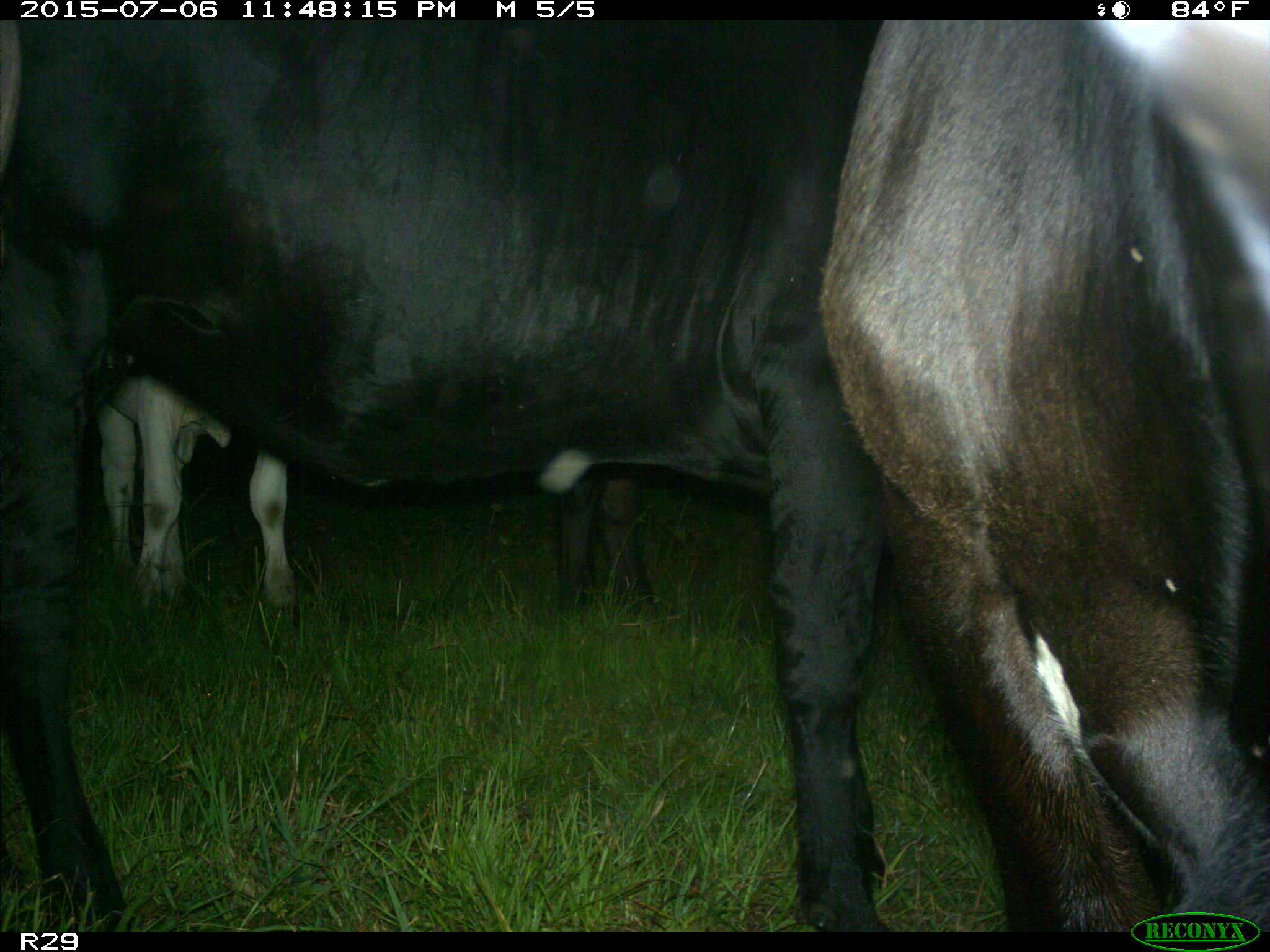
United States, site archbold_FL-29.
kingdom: Animalia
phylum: Chordata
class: Mammalia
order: Artiodactyla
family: Bovidae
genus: Bos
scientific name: Bos taurus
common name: domestic cow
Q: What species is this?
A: Bos taurus (domestic cow).